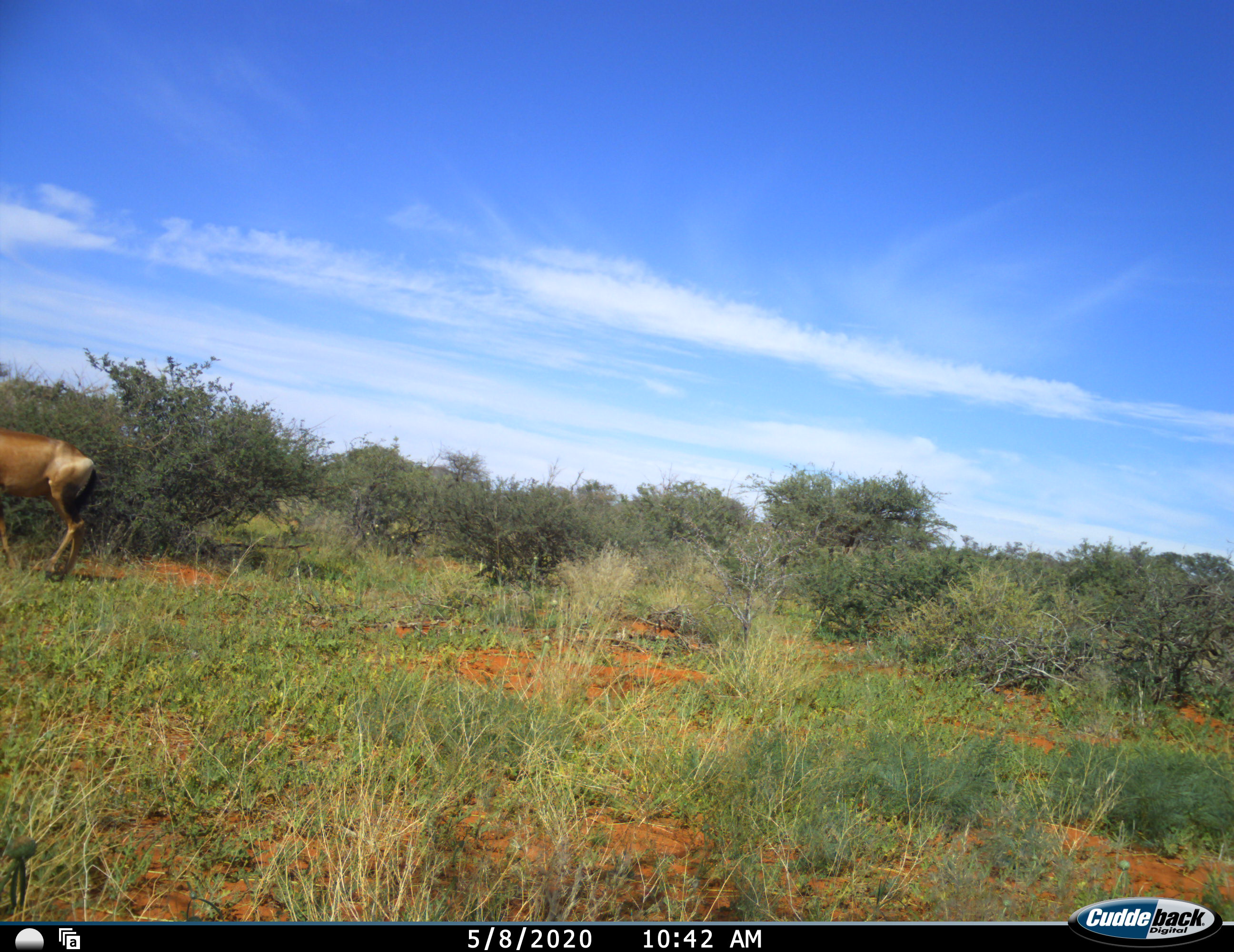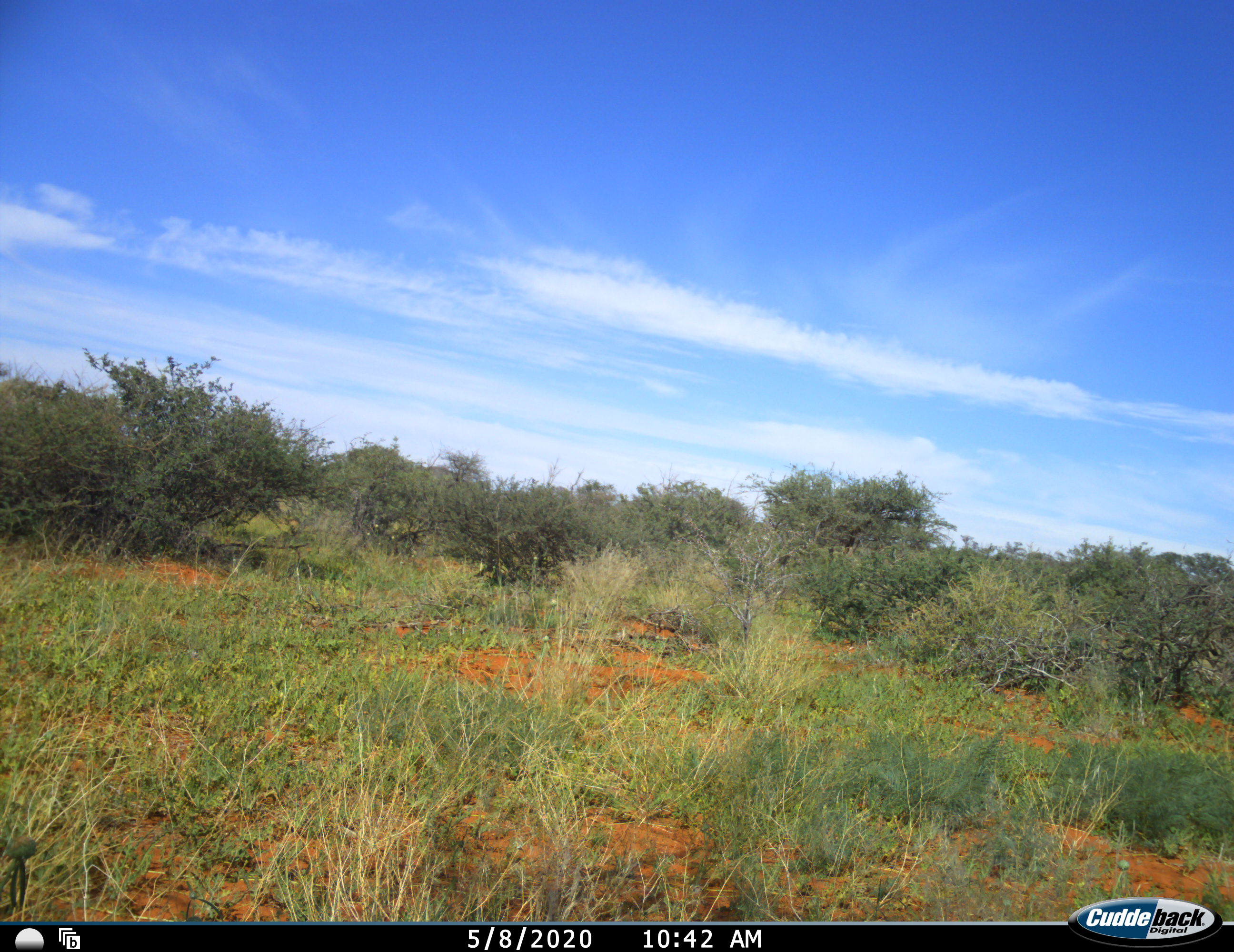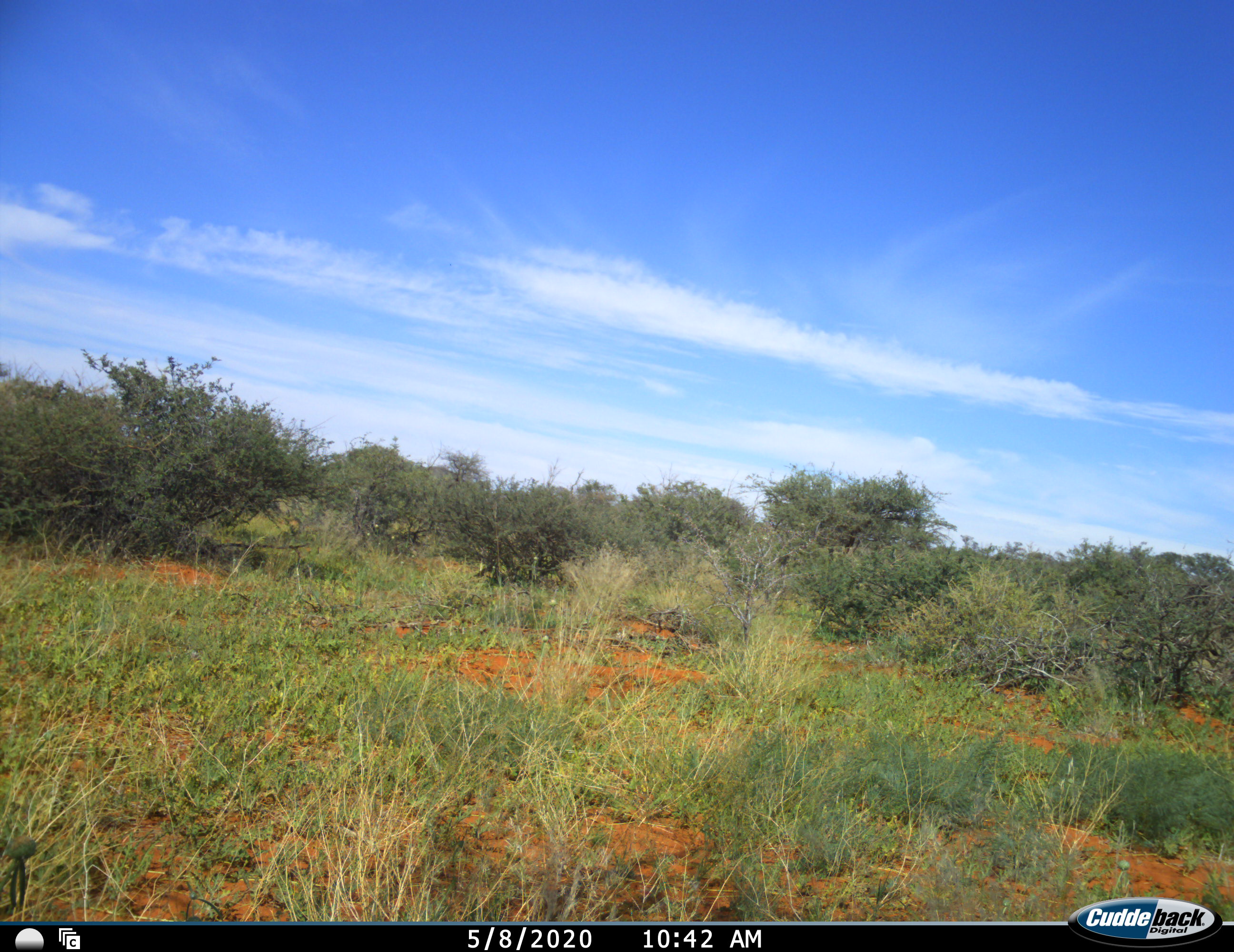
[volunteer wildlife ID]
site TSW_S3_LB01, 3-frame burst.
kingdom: Animalia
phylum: Chordata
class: Mammalia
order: Artiodactyla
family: Bovidae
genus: Alcelaphus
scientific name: Alcelaphus buselaphus caama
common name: red hartebeest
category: hartebeestred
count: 1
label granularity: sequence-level